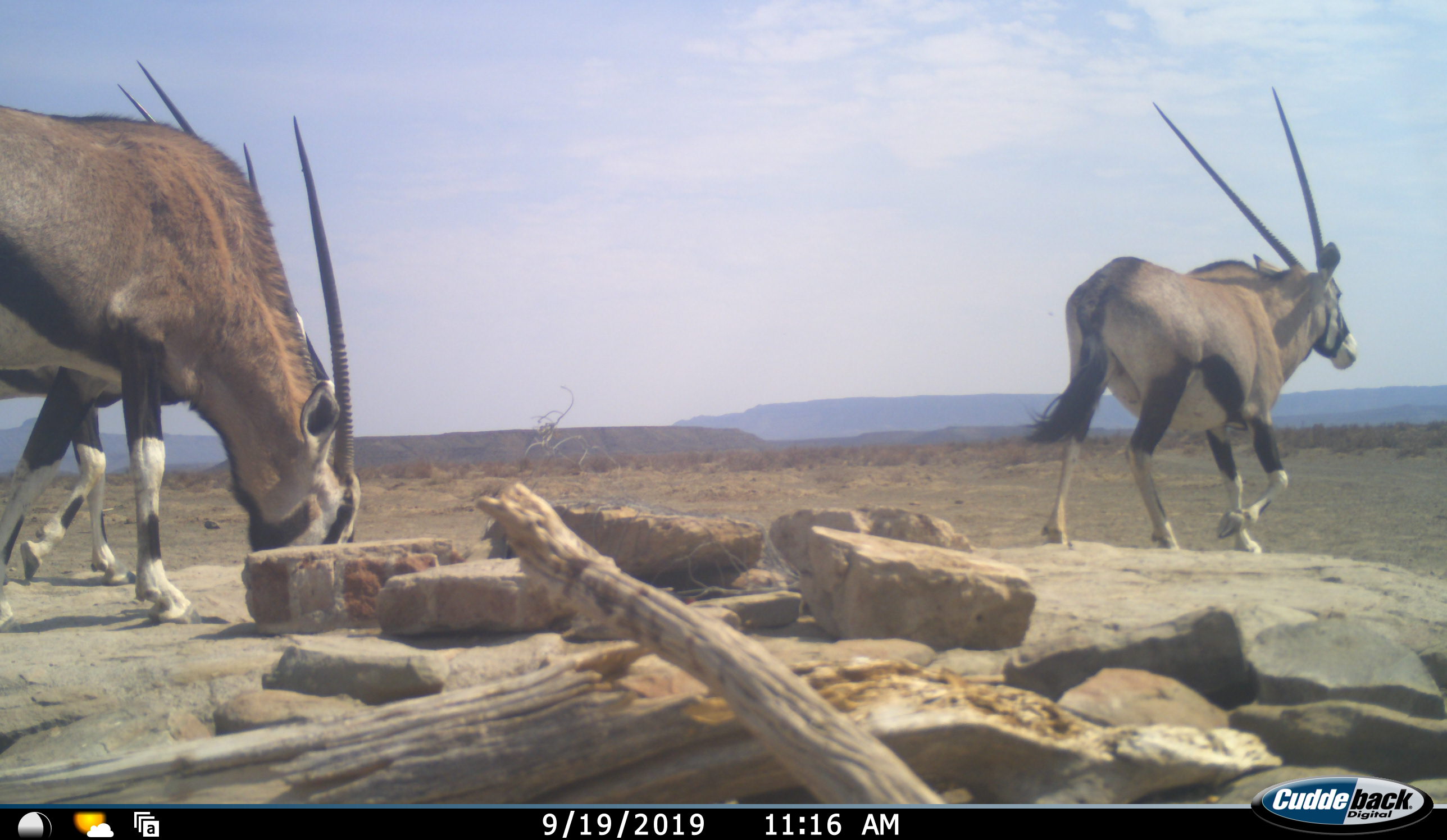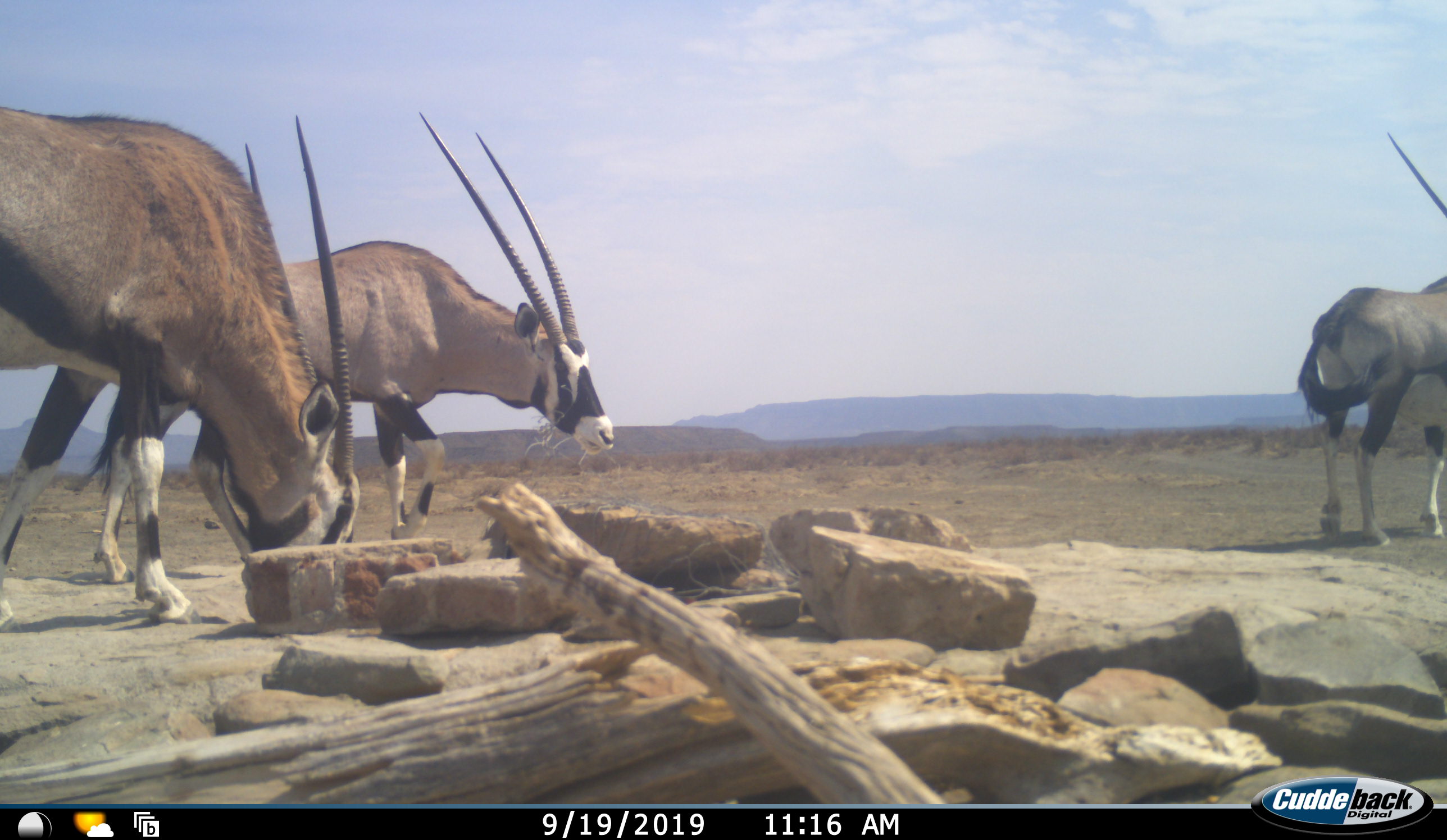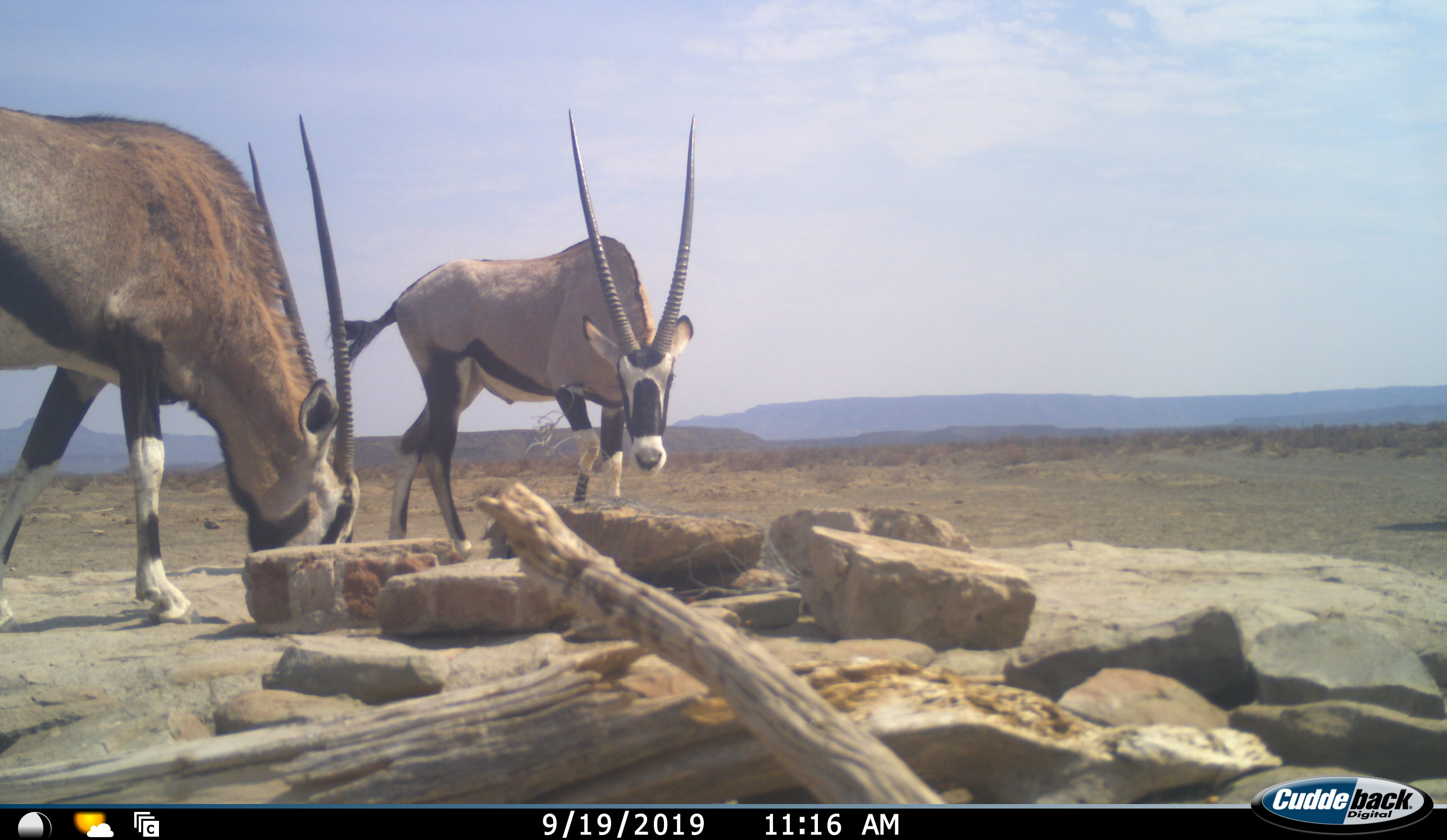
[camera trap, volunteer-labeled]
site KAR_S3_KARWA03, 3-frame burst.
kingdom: Animalia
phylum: Chordata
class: Mammalia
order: Artiodactyla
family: Bovidae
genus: Oryx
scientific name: Oryx gazella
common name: gemsbok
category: oryx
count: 3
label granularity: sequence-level